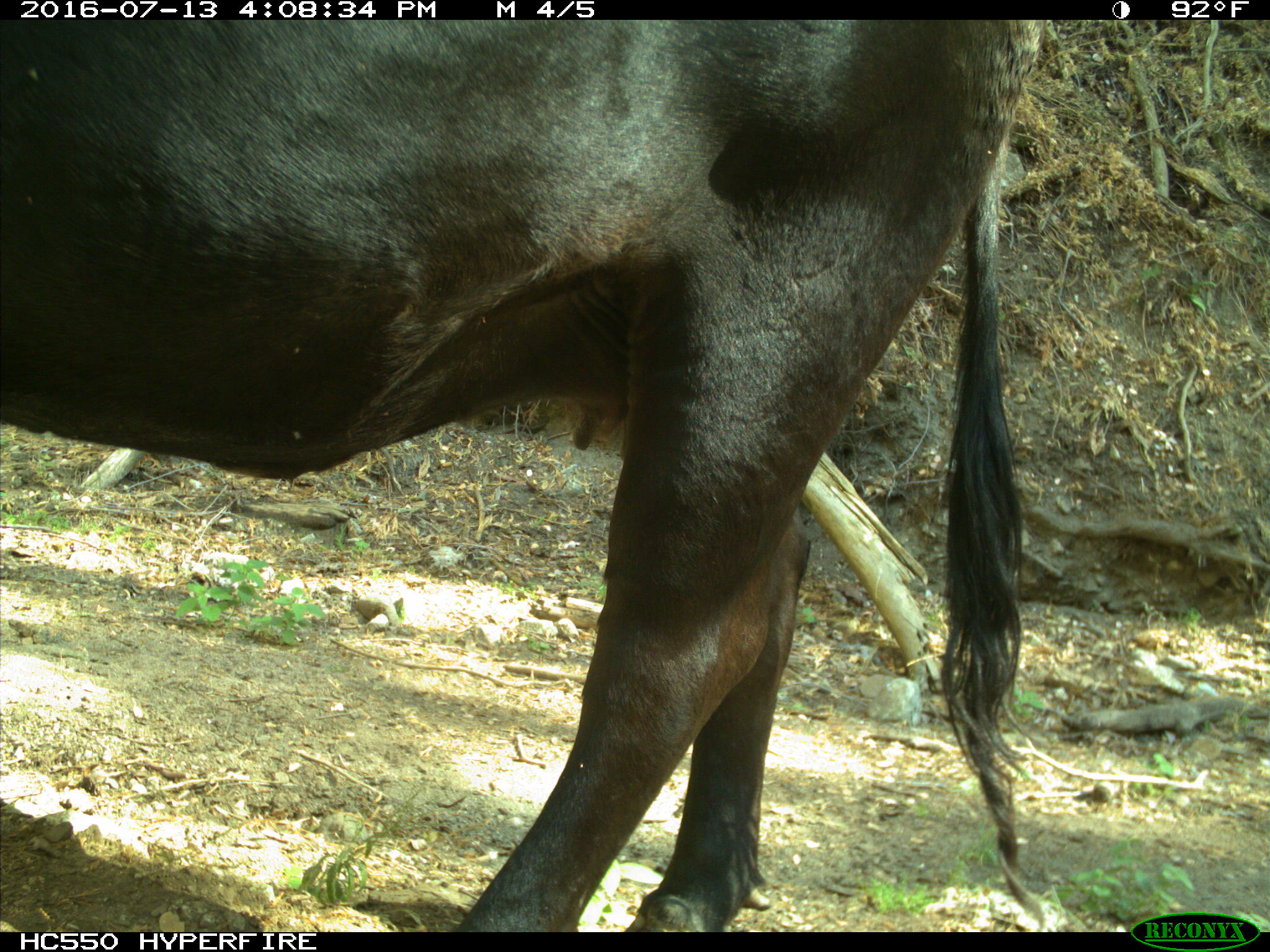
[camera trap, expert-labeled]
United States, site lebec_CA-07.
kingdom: Animalia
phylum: Chordata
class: Mammalia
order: Artiodactyla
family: Bovidae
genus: Bos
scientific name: Bos taurus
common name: domestic cow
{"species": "Bos taurus (domestic cow)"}